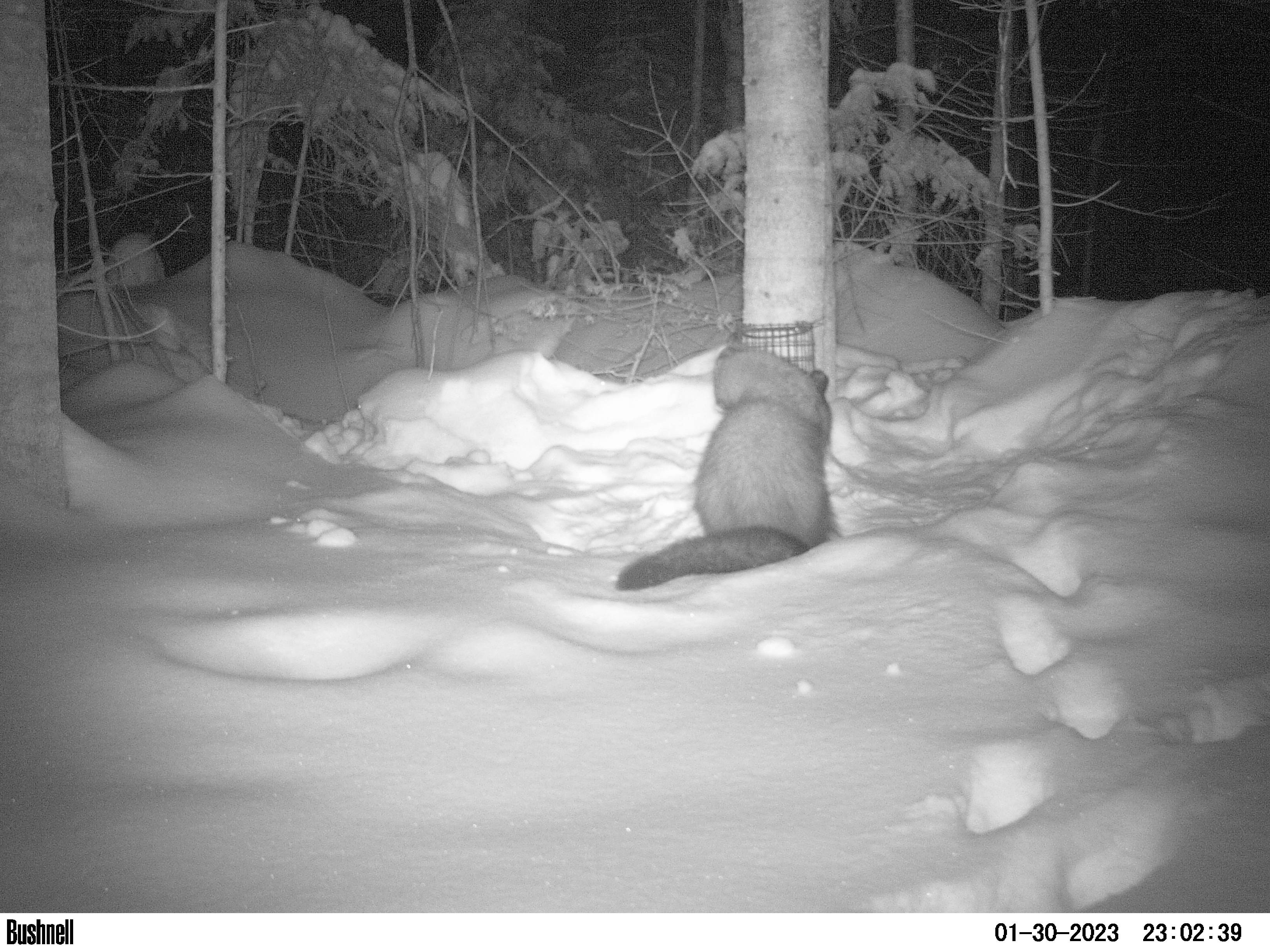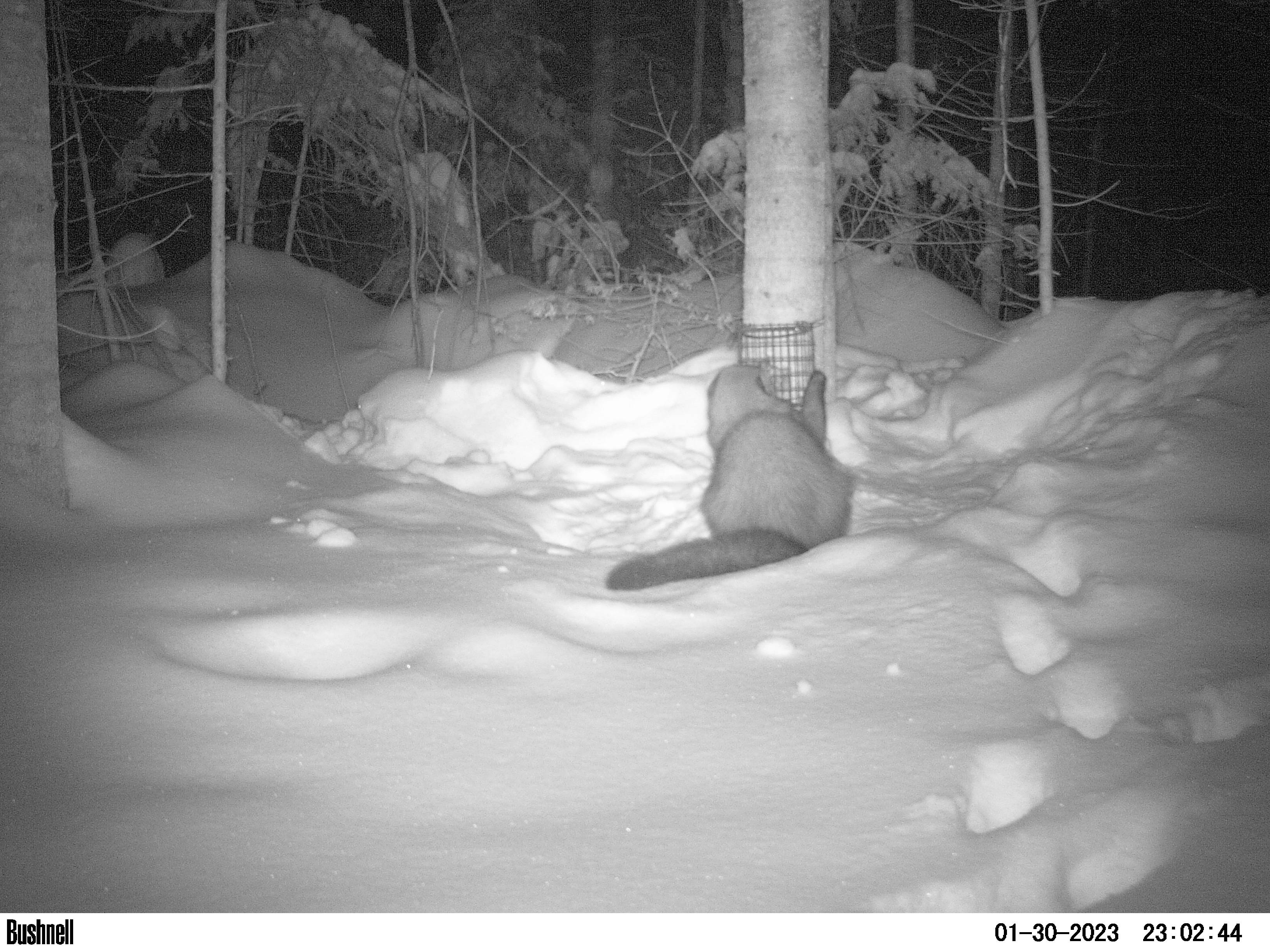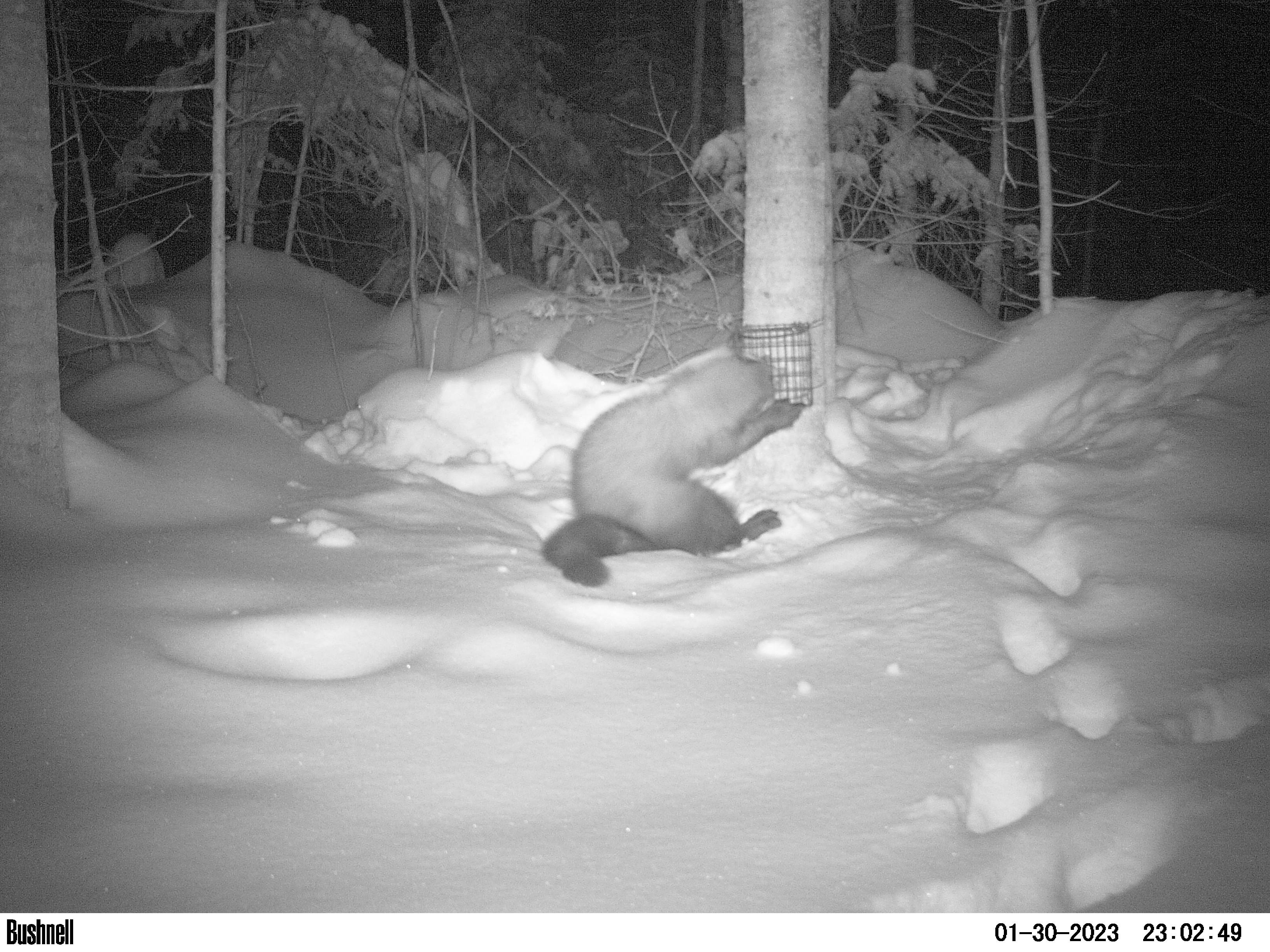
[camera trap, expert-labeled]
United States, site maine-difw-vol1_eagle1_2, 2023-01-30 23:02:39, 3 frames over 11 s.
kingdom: Animalia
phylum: Chordata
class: Mammalia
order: Carnivora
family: Mustelidae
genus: Pekania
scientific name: Pekania pennanti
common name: fisher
Fisher (Pekania pennanti).